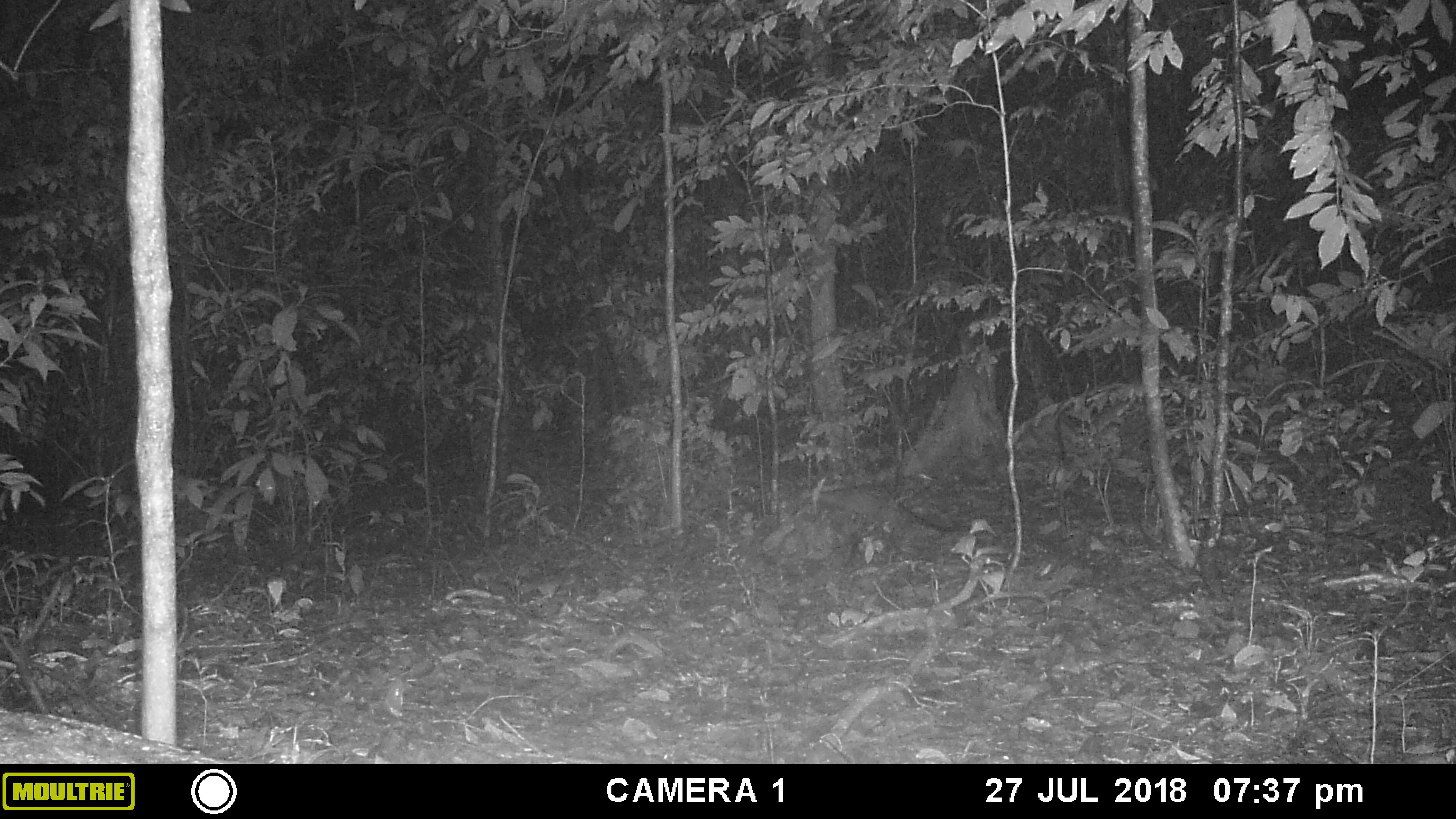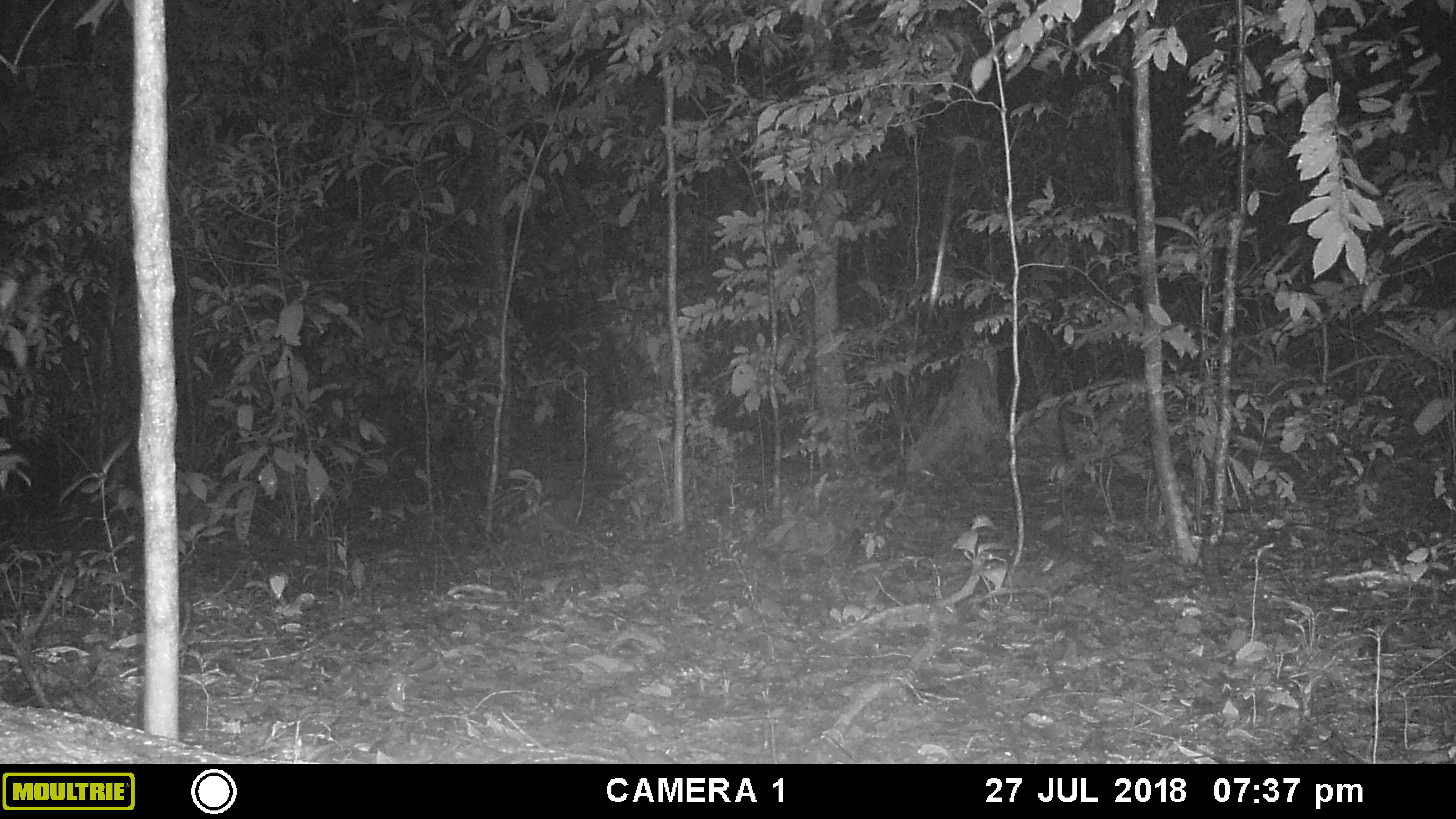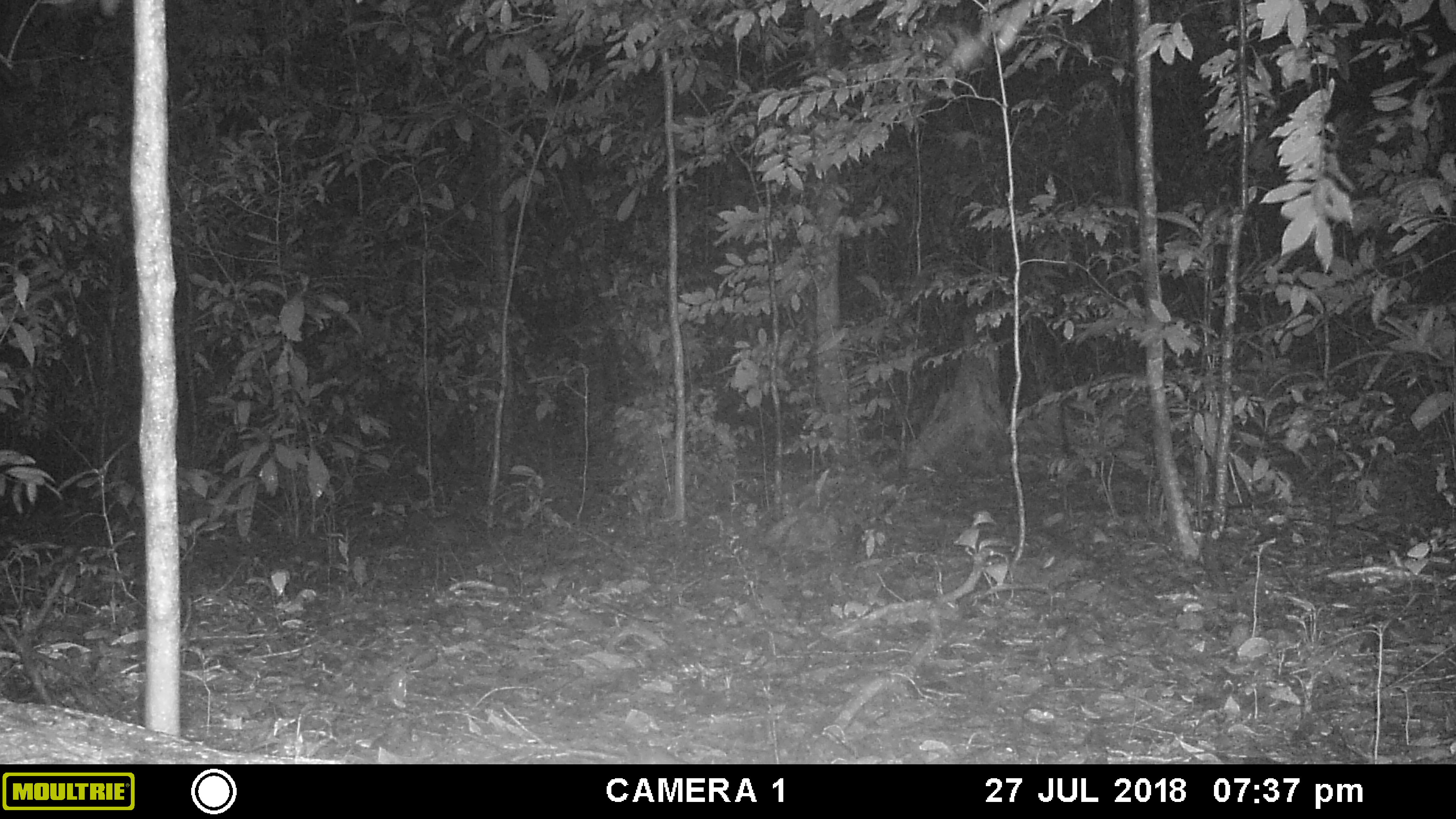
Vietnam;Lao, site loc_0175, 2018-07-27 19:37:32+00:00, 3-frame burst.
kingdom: Animalia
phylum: Chordata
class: Mammalia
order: Carnivora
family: Viverridae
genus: Paradoxurus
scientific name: Paradoxurus hermaphroditus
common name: common palm civet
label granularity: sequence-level